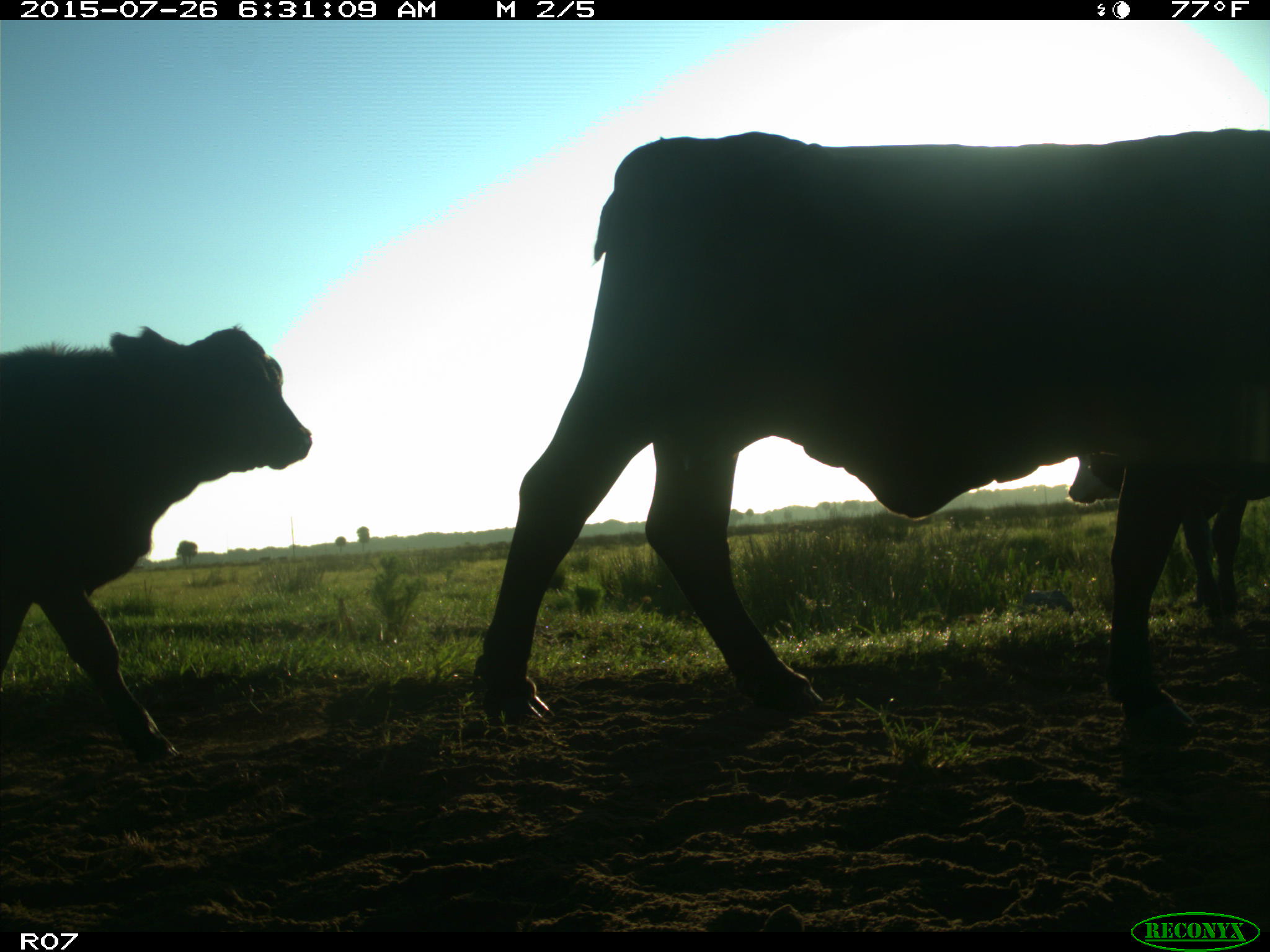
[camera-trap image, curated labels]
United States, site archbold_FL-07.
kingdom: Animalia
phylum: Chordata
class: Mammalia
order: Artiodactyla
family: Bovidae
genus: Bos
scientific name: Bos taurus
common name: domestic cow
Bos taurus (domestic cow).